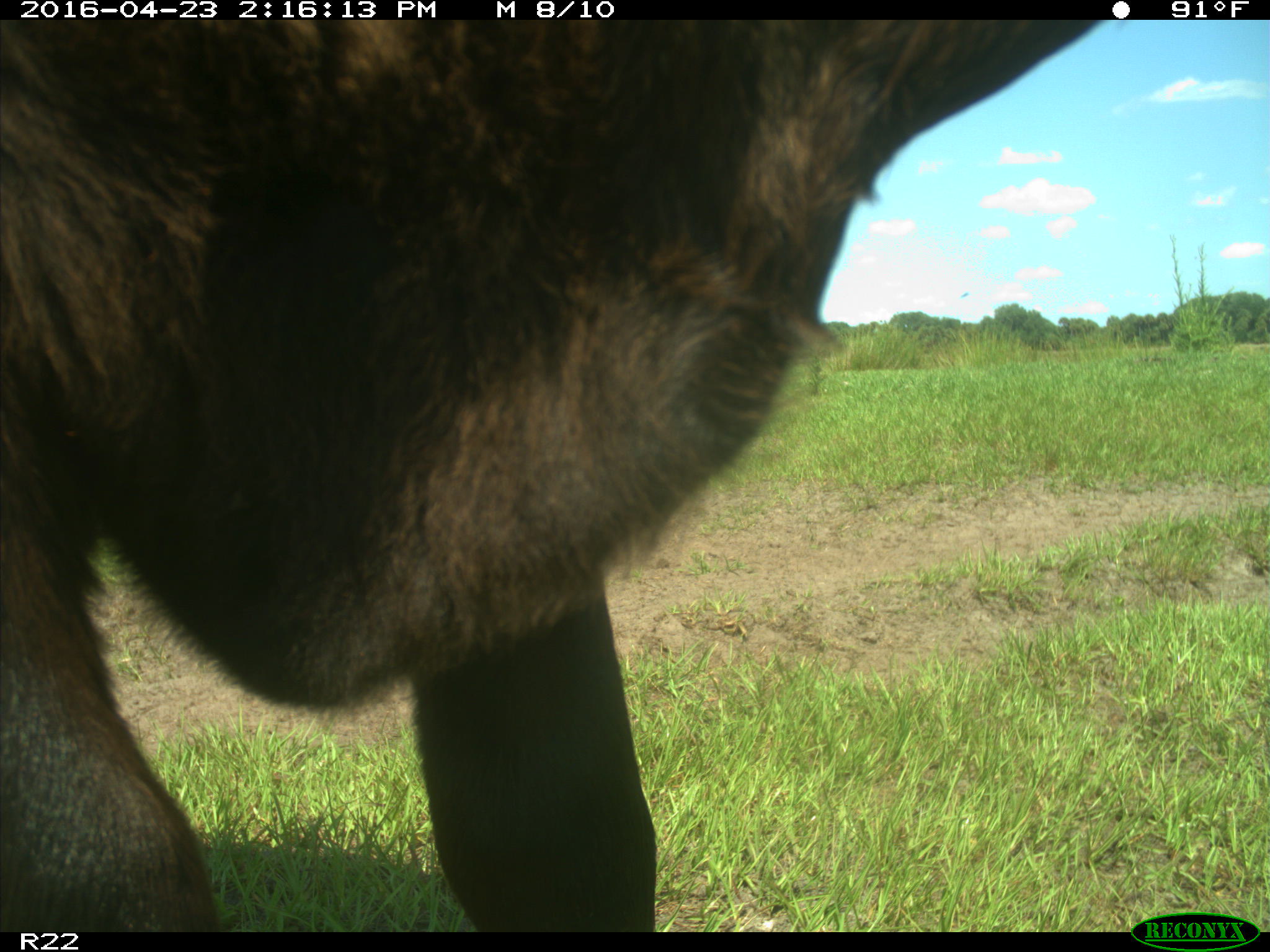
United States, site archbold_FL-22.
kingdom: Animalia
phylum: Chordata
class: Mammalia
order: Artiodactyla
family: Bovidae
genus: Bos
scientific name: Bos taurus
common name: domestic cow